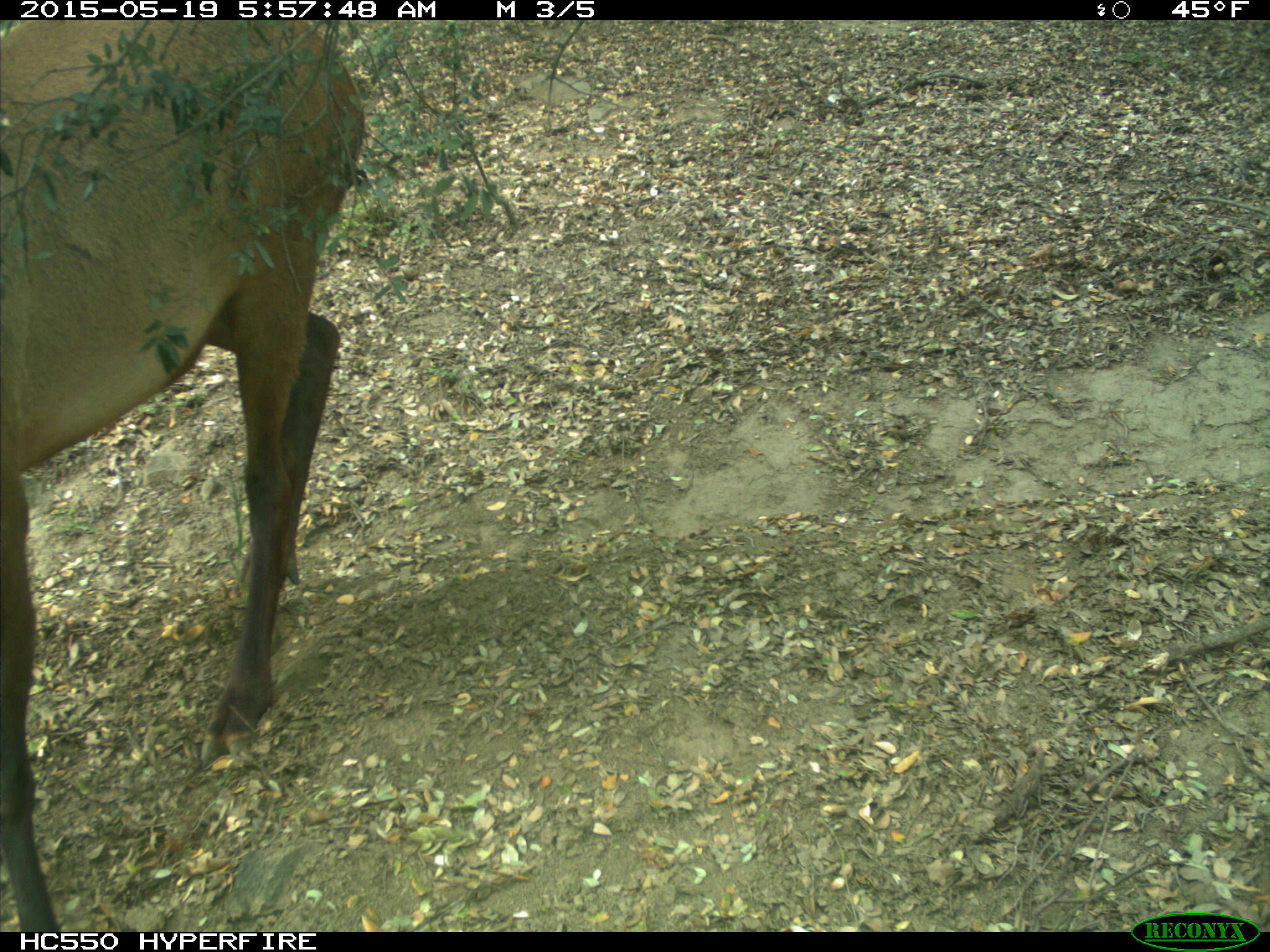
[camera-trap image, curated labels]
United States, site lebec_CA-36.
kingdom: Animalia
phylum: Chordata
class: Mammalia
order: Artiodactyla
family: Cervidae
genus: Cervus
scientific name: Cervus canadensis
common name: elk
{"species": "Cervus canadensis (elk)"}